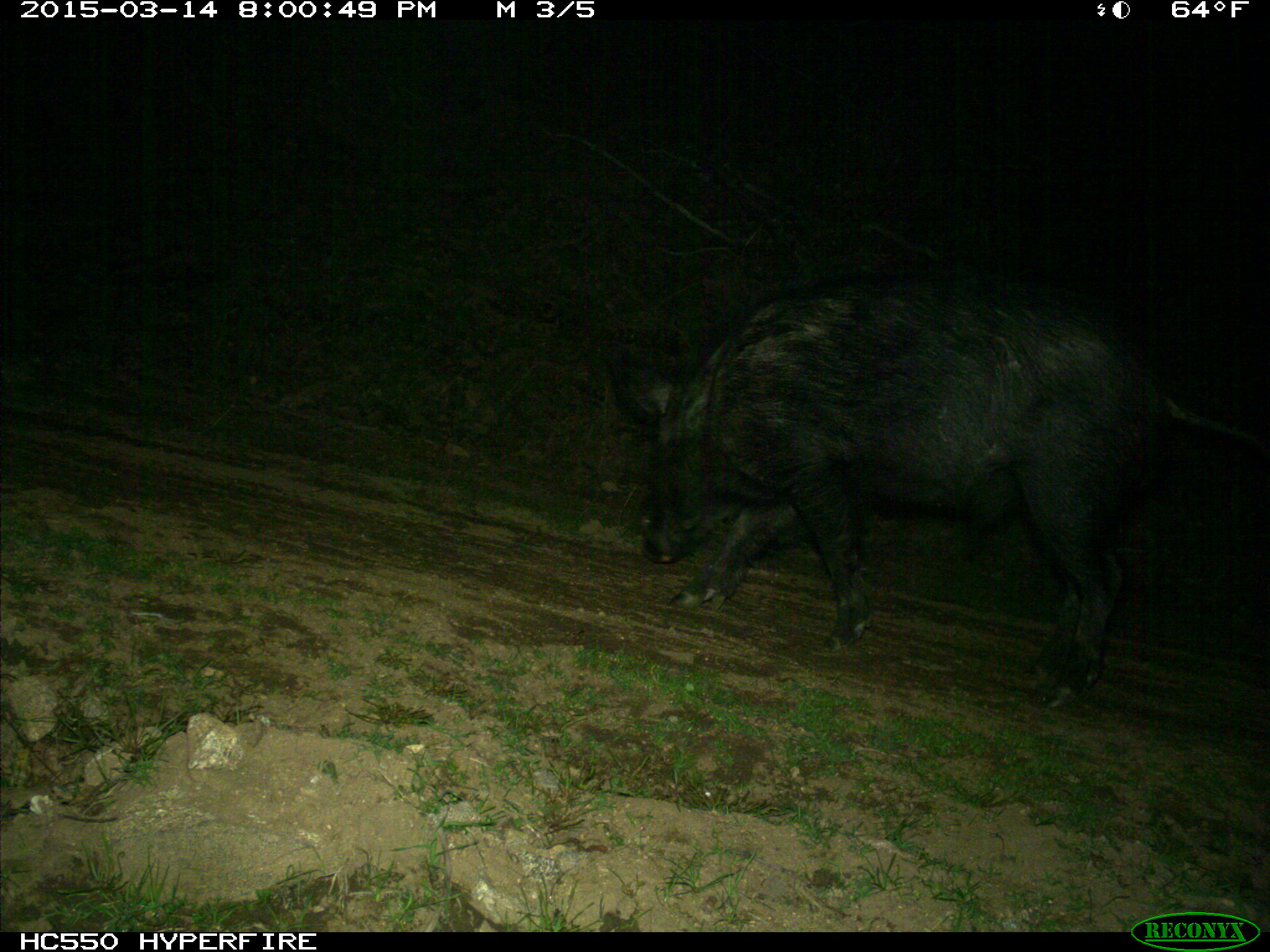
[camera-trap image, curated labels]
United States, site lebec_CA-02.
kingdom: Animalia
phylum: Chordata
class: Mammalia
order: Artiodactyla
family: Suidae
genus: Sus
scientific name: Sus scrofa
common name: wild boar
Sus scrofa (wild boar).